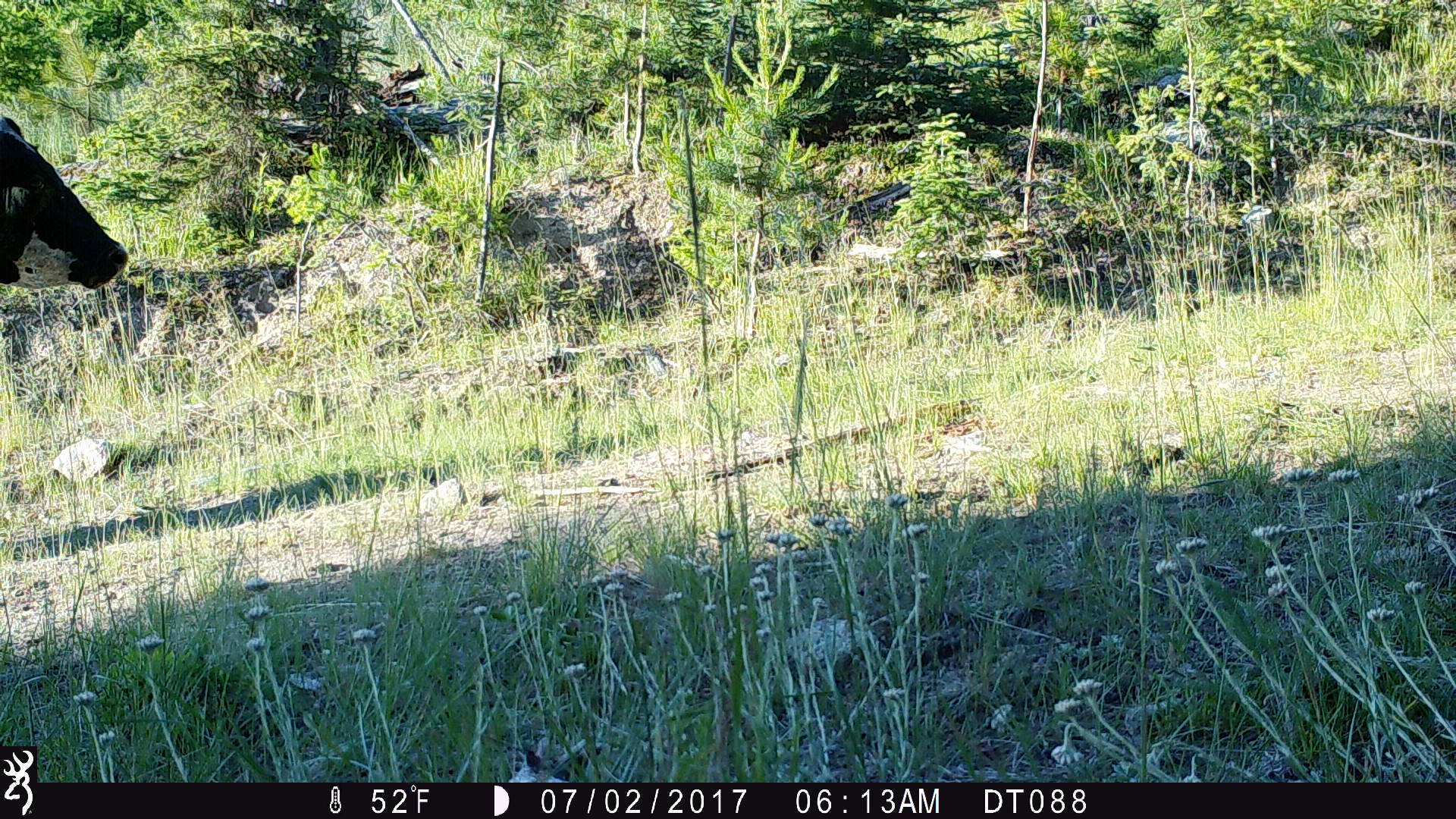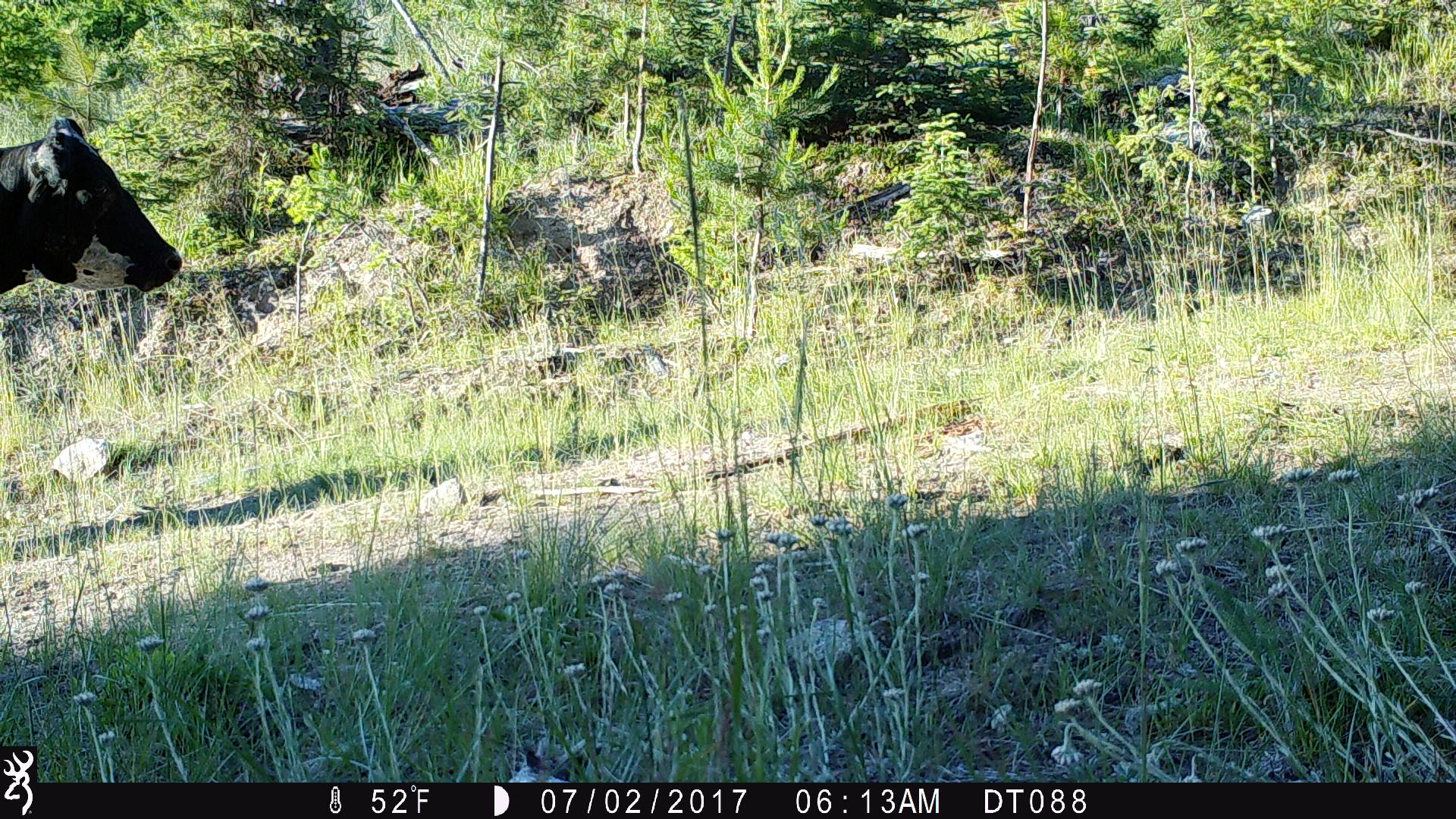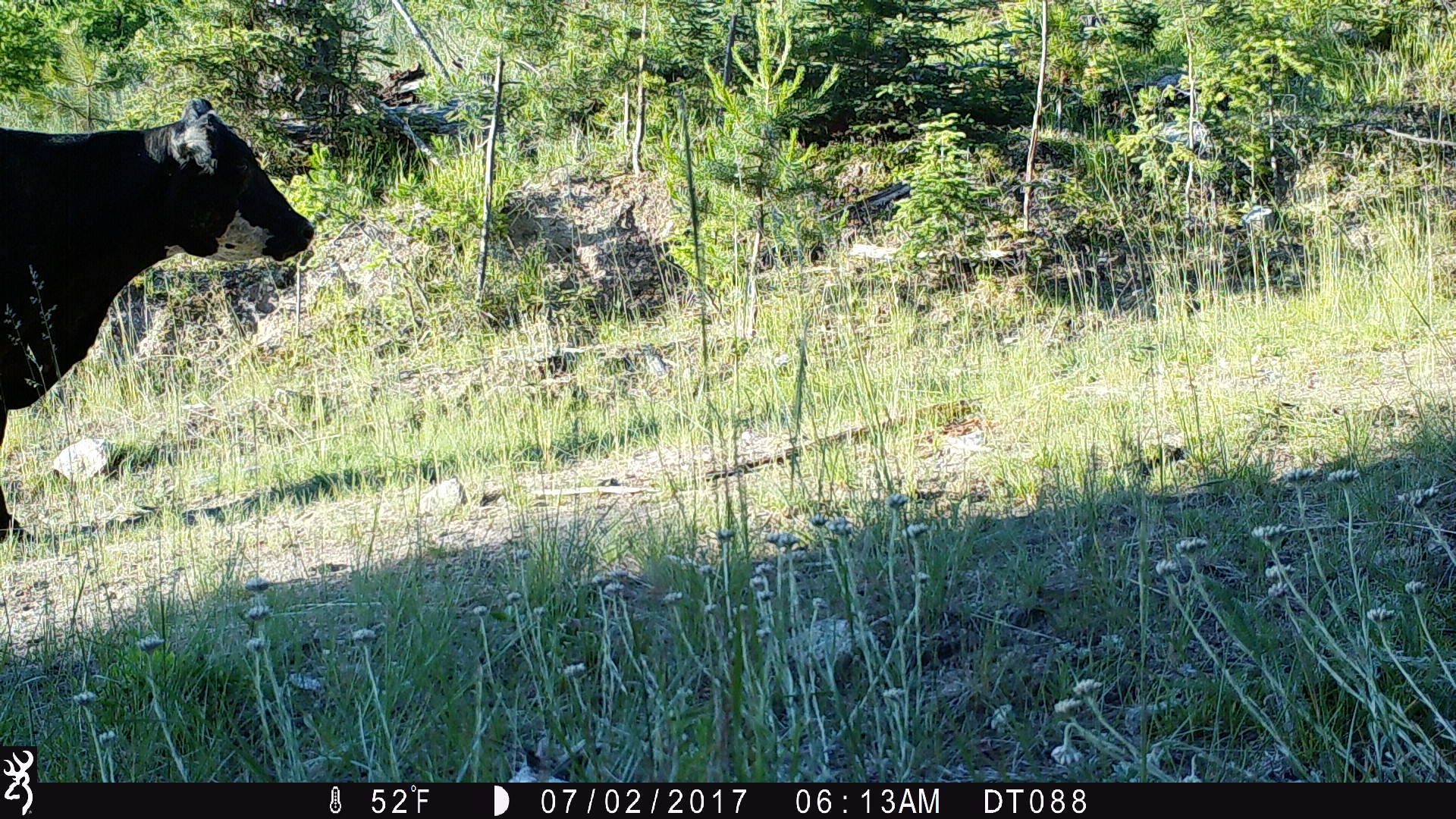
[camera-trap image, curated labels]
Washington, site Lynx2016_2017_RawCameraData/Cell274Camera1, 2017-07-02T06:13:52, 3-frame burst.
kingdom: Animalia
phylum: Chordata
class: Mammalia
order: Artiodactyla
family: Bovidae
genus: Bos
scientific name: Bos taurus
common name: domestic cattle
Domestic cattle (Bos taurus). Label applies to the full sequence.